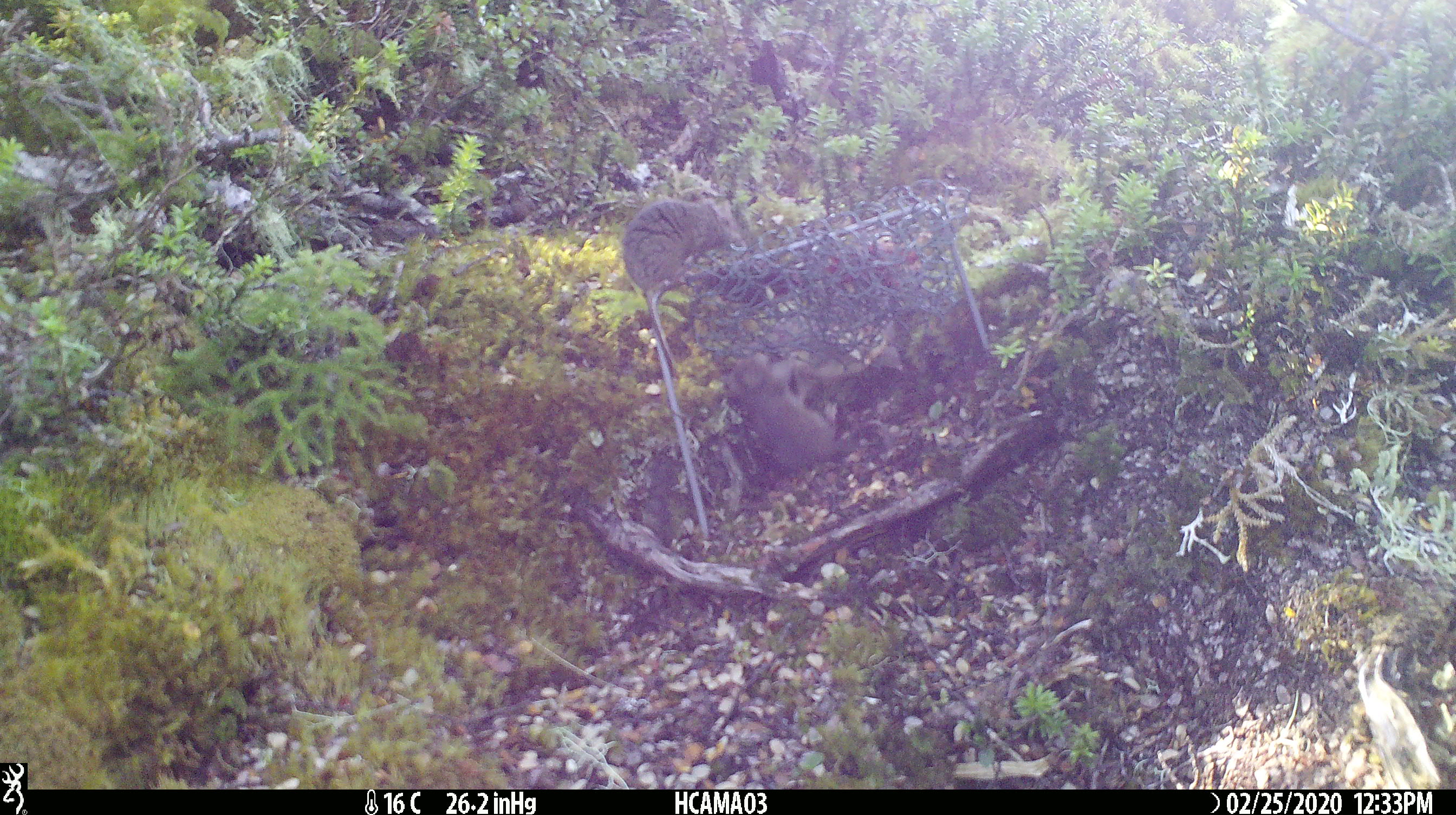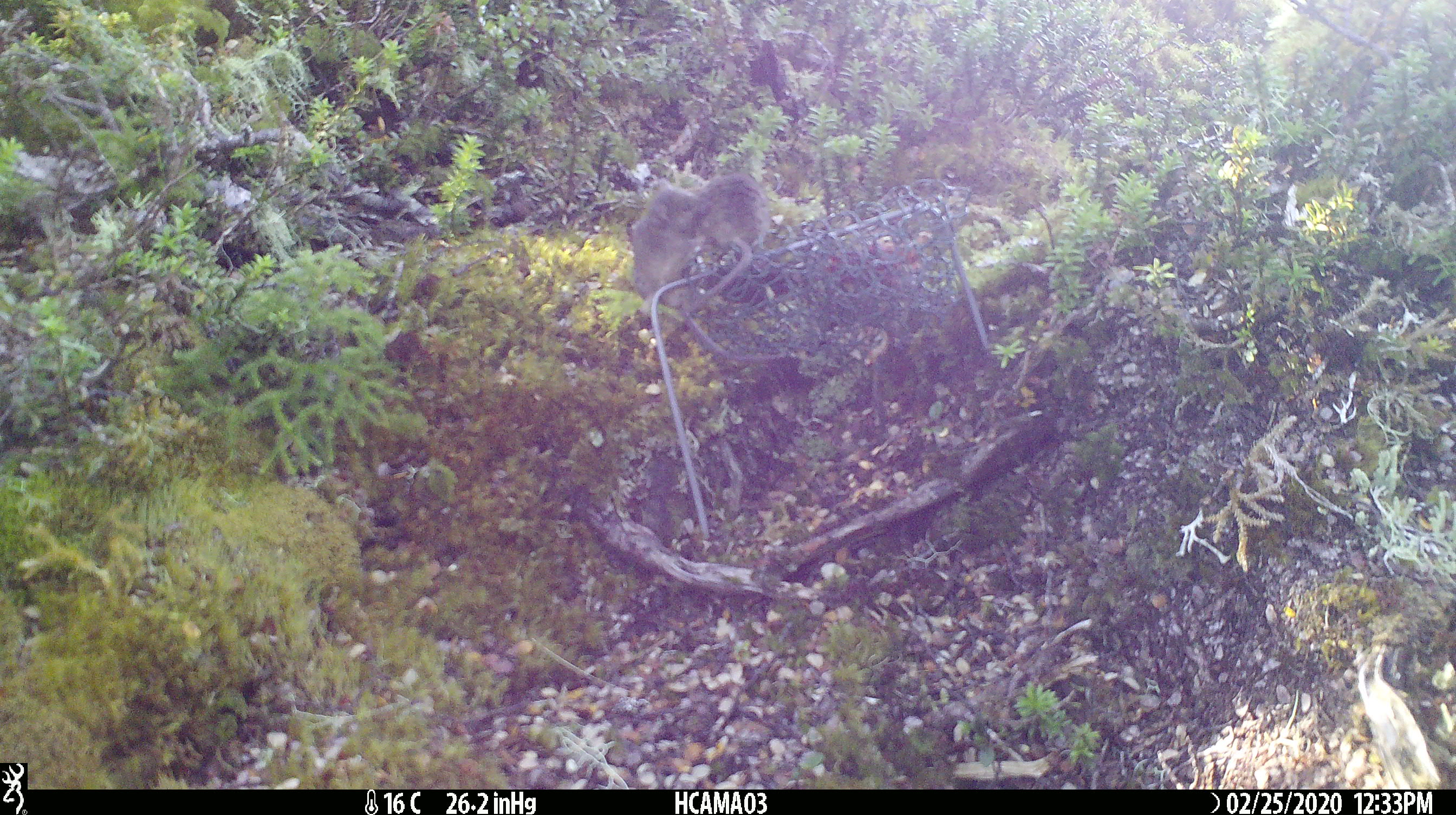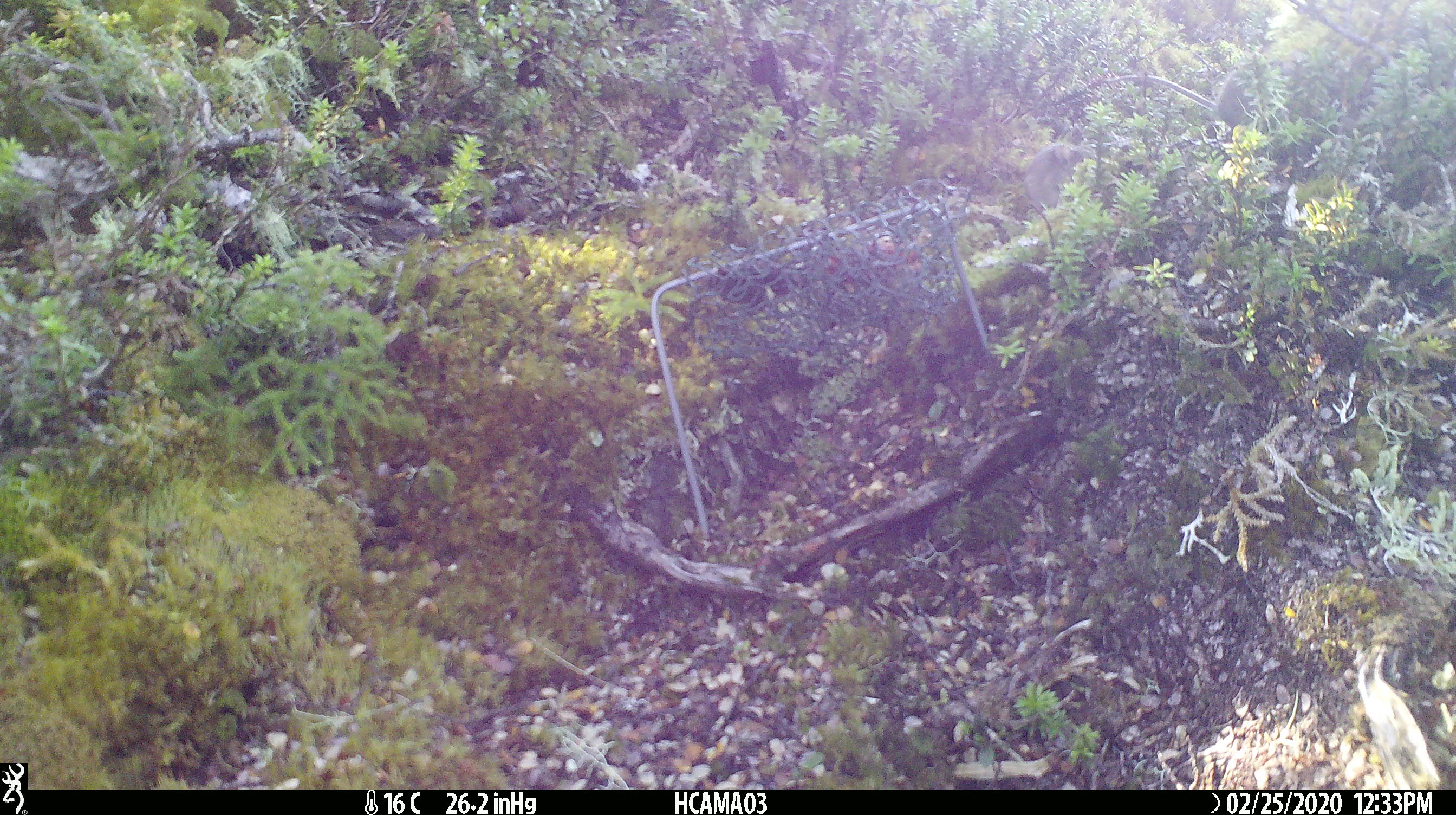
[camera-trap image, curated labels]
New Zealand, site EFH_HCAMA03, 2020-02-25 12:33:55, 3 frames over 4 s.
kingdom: Animalia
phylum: Chordata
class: Mammalia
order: Rodentia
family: Muridae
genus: Mus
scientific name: Mus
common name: mouse